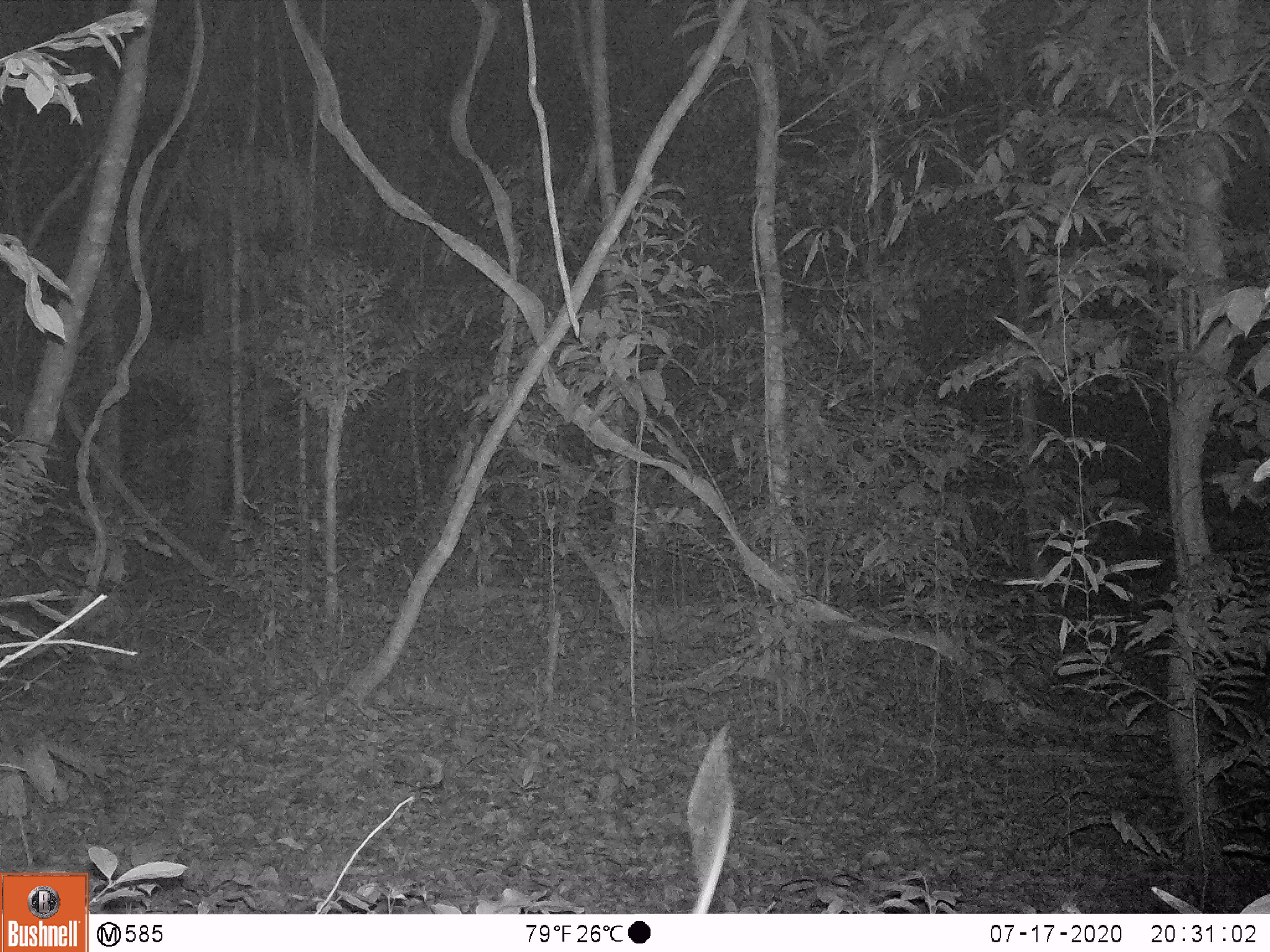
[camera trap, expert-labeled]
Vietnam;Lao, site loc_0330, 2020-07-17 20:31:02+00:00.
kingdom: Animalia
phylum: Chordata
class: Mammalia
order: Rodentia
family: Muridae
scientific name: Muridae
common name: old-world mice and rats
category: unidentified murid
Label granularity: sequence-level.